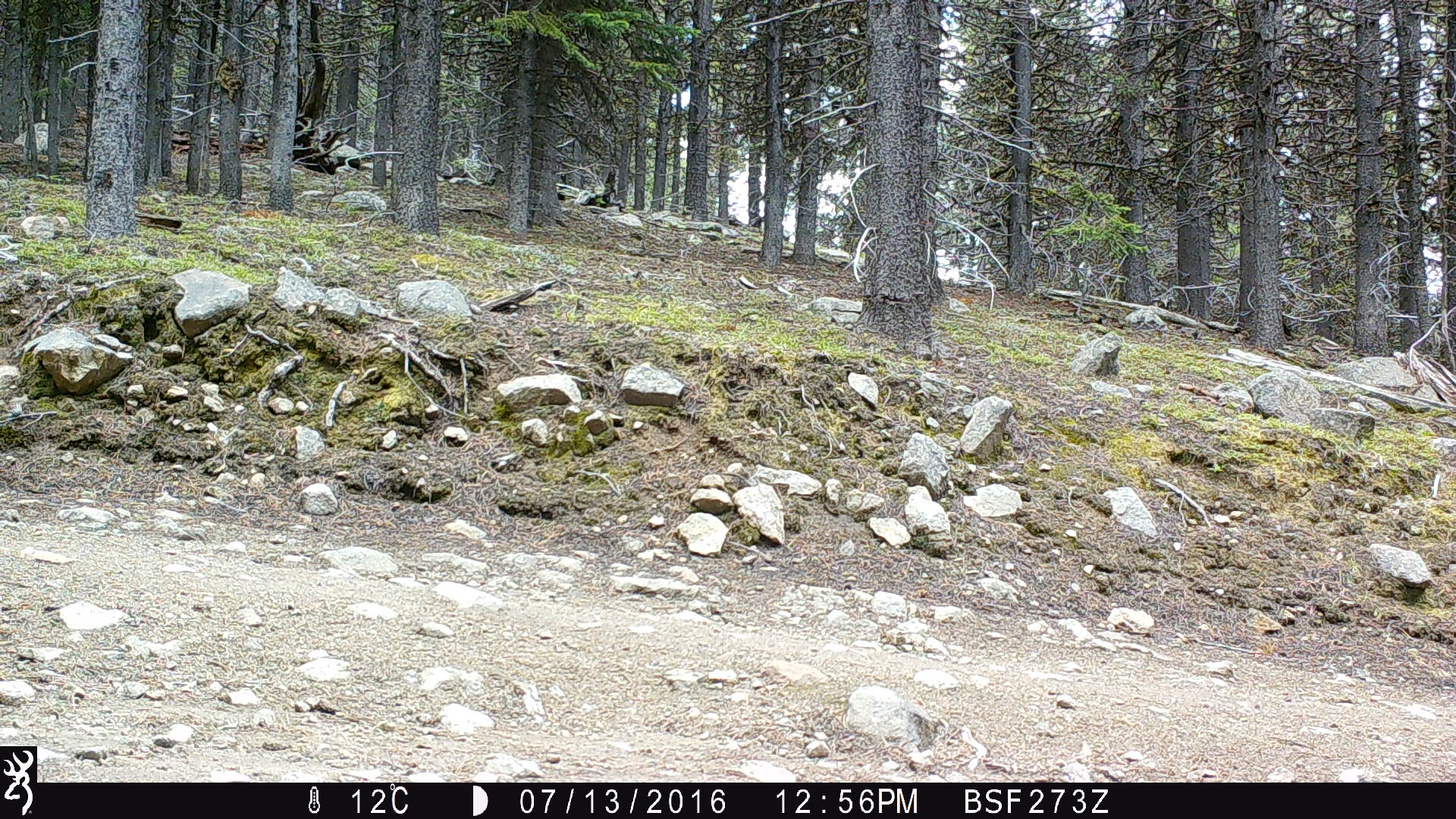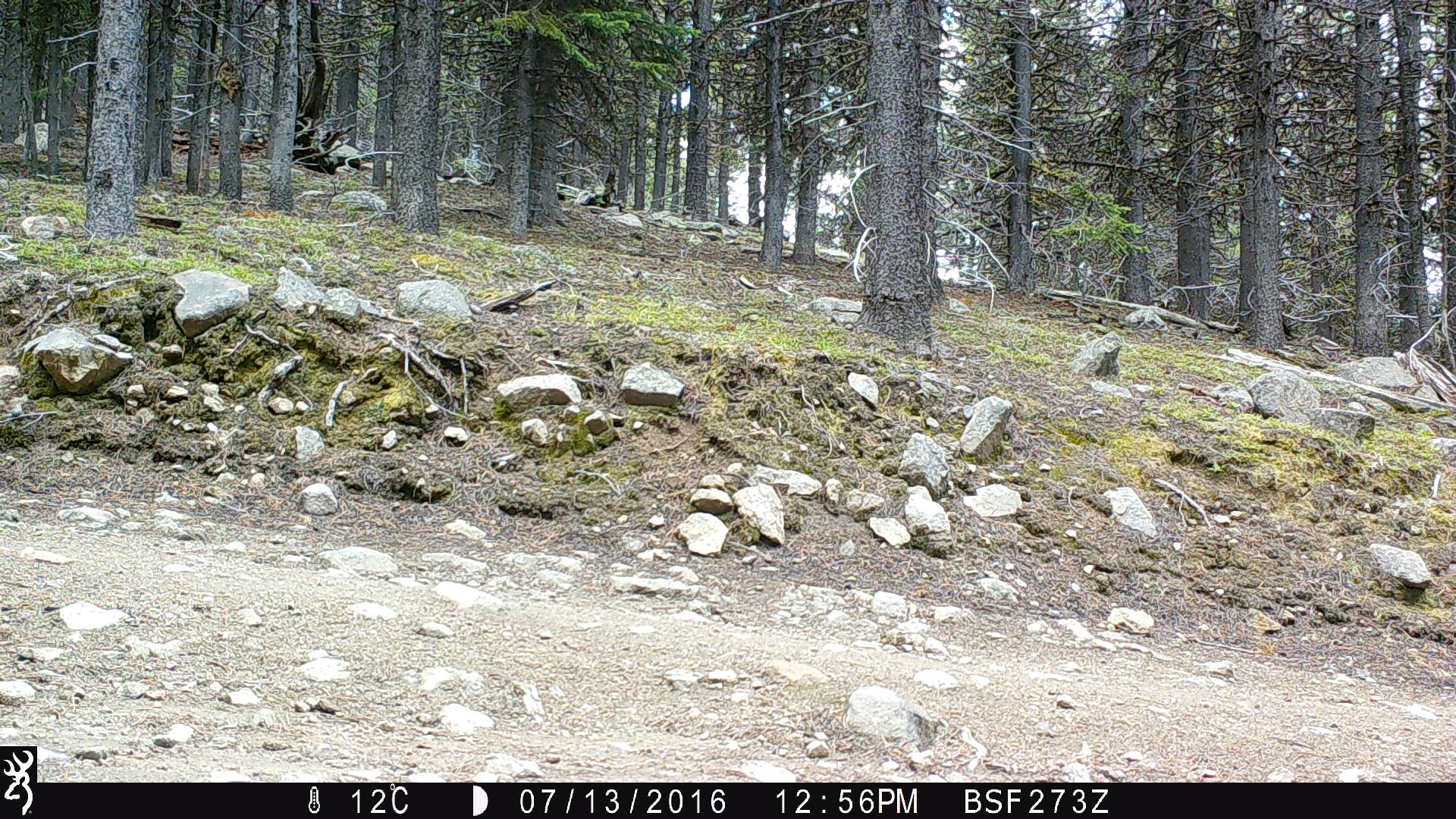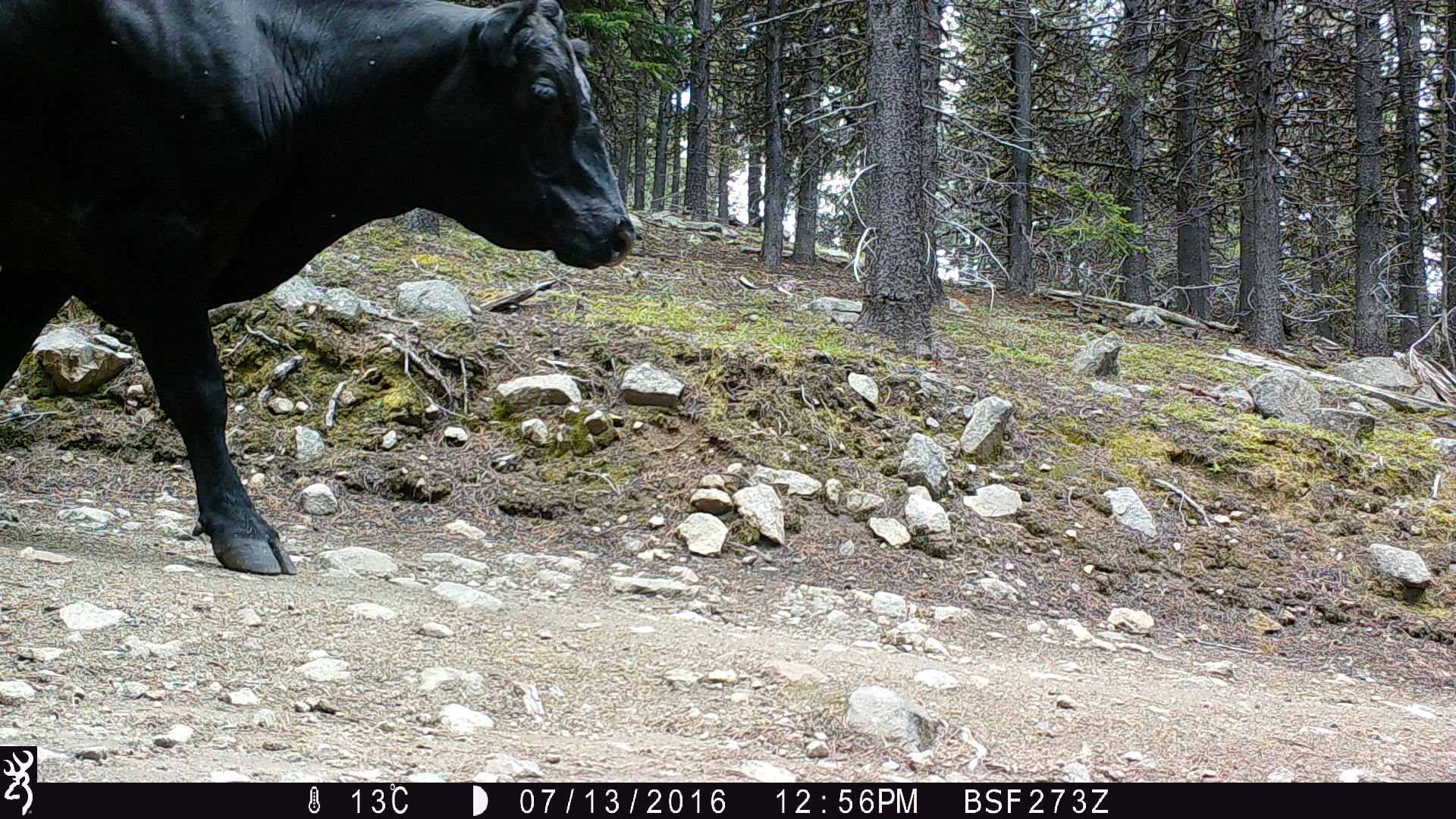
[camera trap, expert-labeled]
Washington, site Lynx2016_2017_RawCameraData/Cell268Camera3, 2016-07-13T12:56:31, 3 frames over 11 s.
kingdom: Animalia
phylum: Chordata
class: Mammalia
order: Artiodactyla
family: Bovidae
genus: Bos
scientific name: Bos taurus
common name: domestic cattle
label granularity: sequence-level